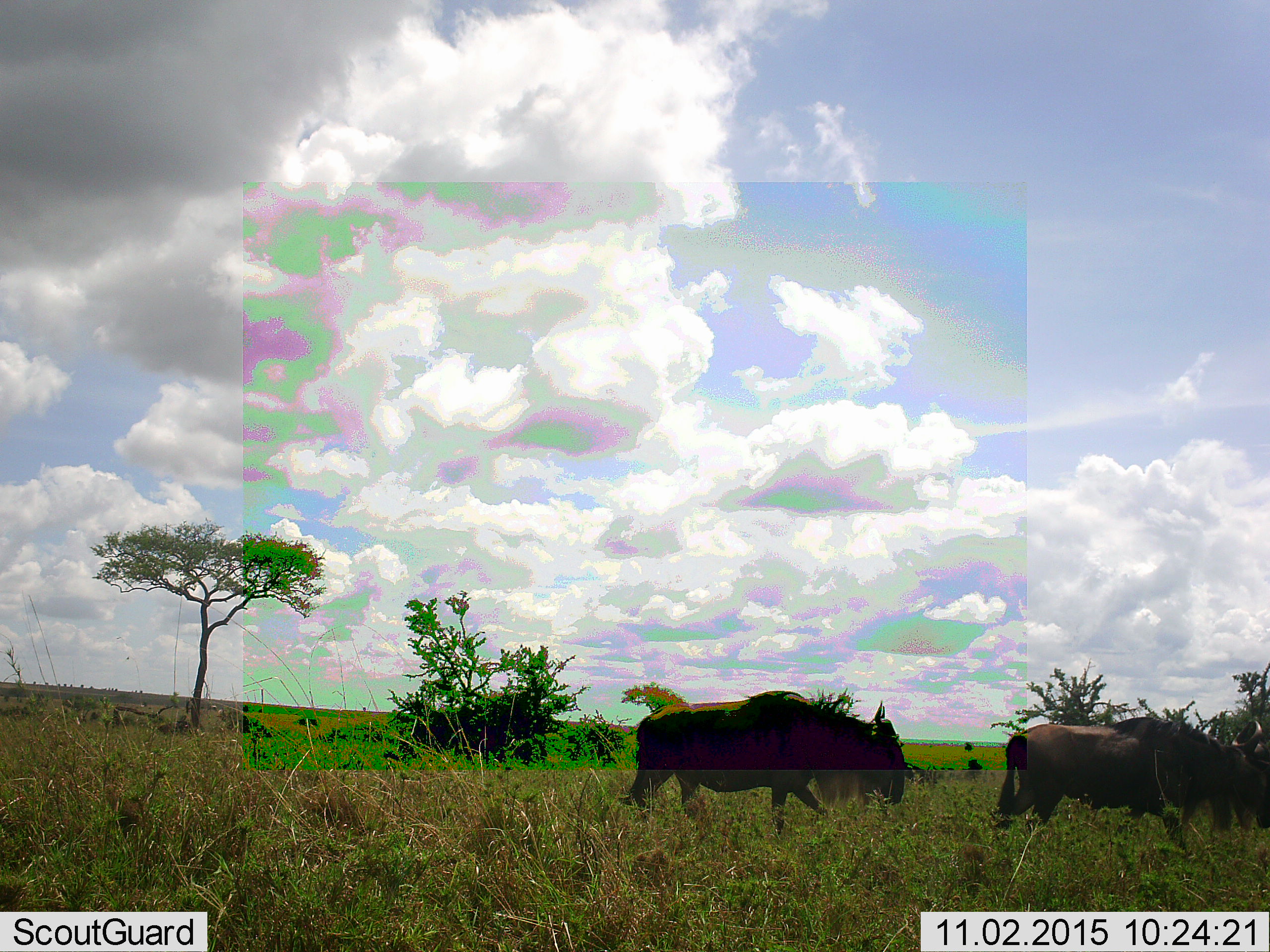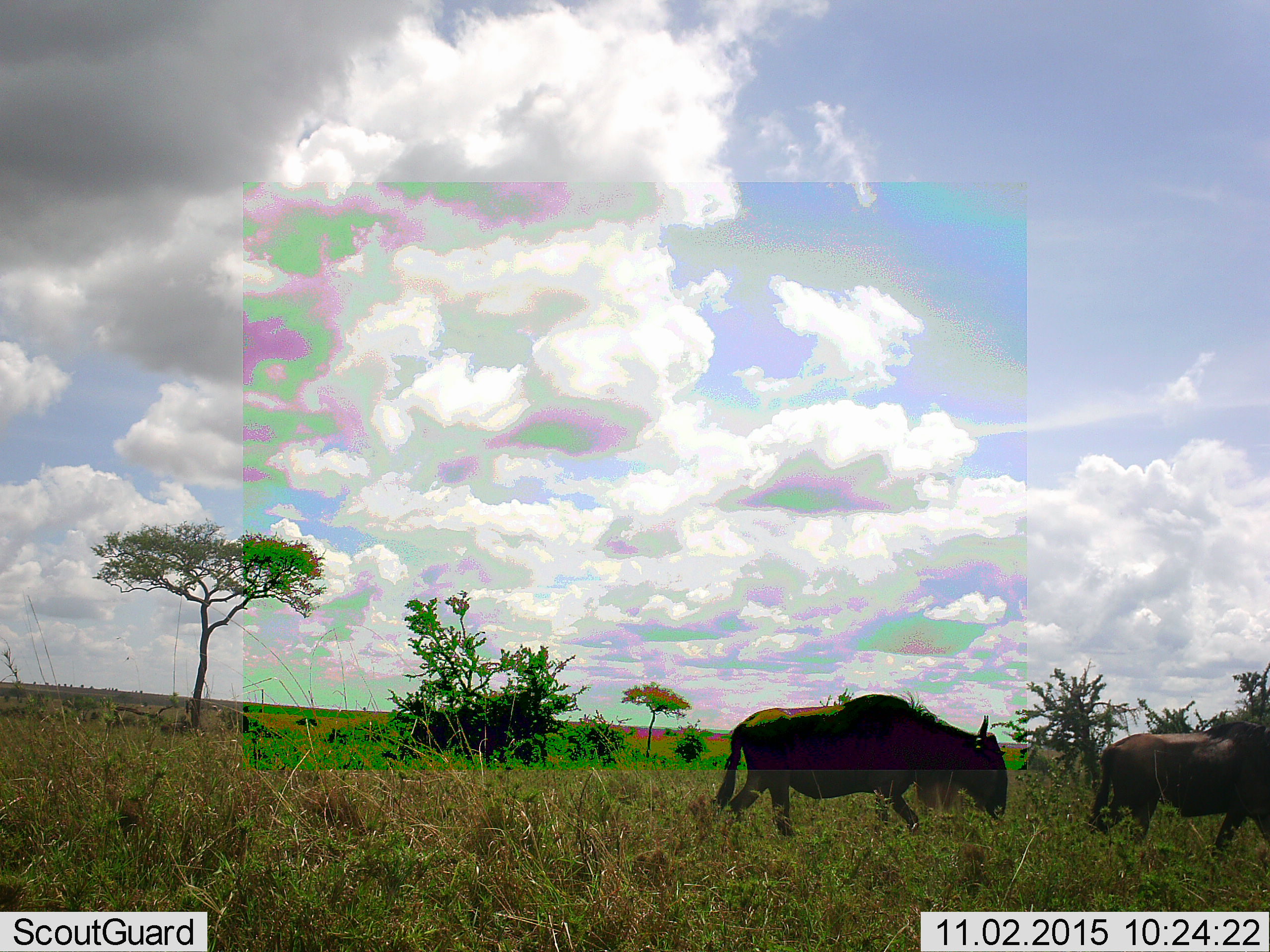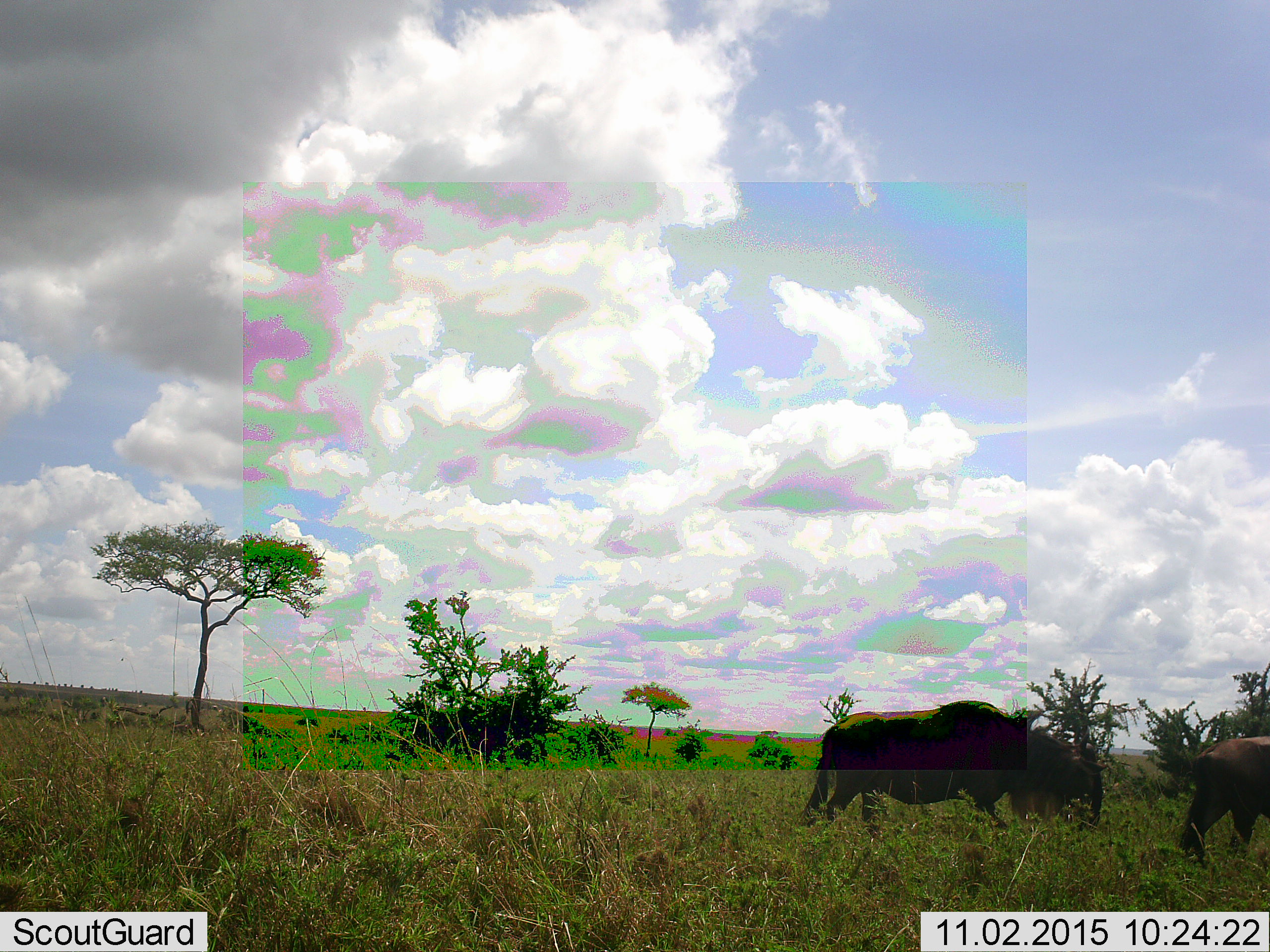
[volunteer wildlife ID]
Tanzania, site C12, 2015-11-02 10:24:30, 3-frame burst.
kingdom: Animalia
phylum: Chordata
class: Mammalia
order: Artiodactyla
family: Bovidae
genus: Connochaetes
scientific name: Connochaetes taurinus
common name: blue wildebeest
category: wildebeest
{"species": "wildebeest (blue wildebeest) (Connochaetes taurinus)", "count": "2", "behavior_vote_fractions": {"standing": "0%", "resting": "0%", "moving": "100%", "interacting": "0%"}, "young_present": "0%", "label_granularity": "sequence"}